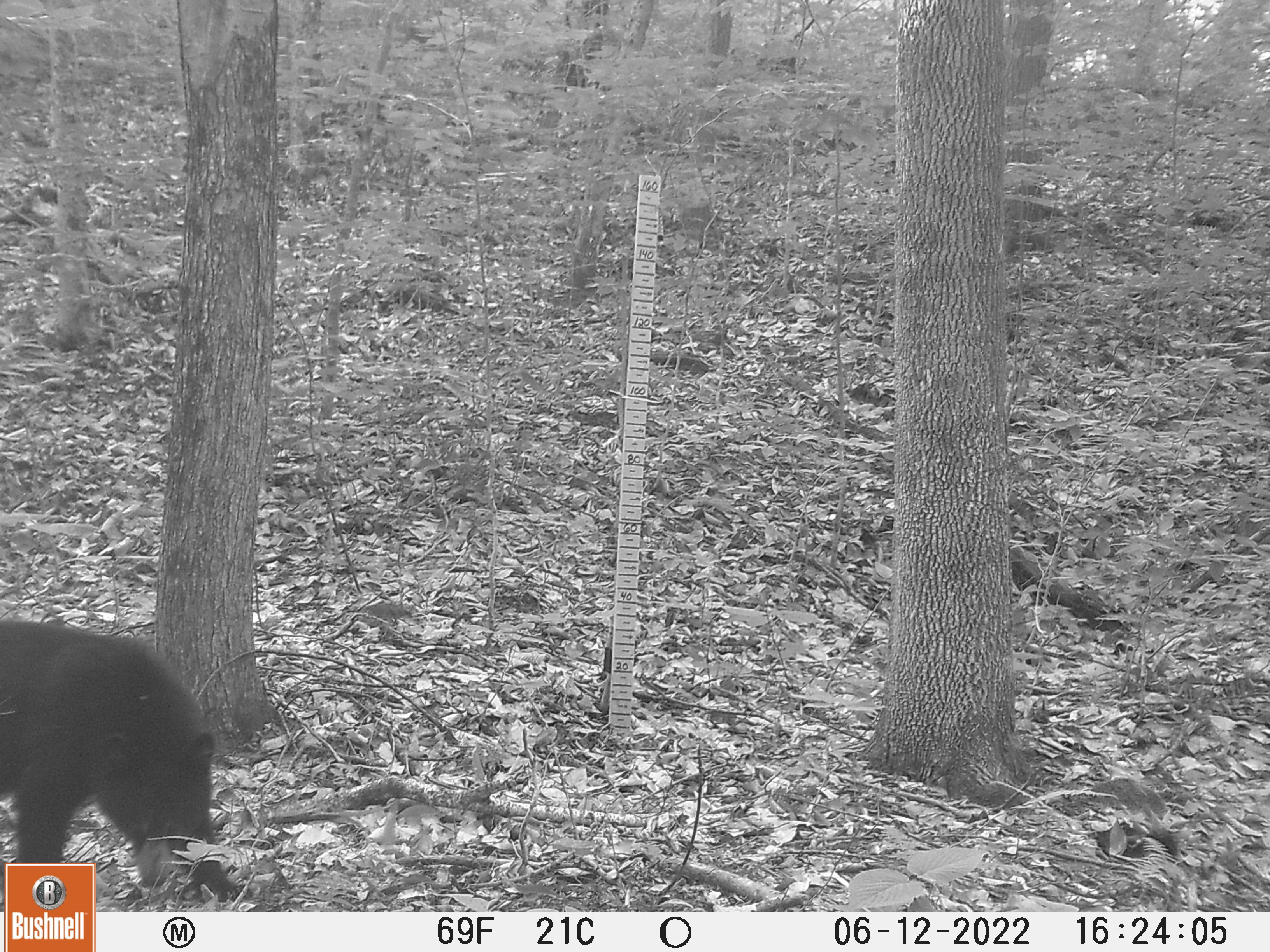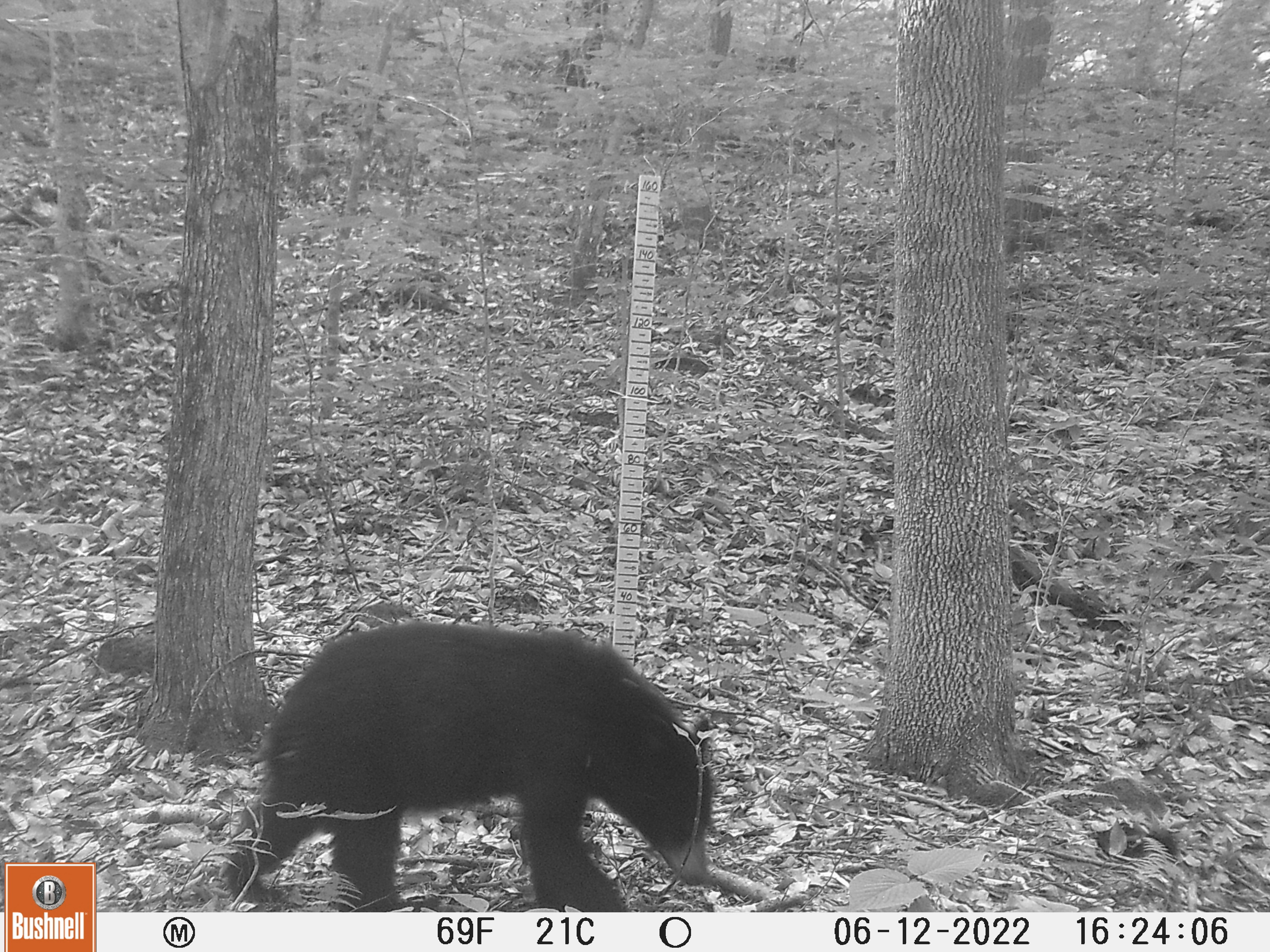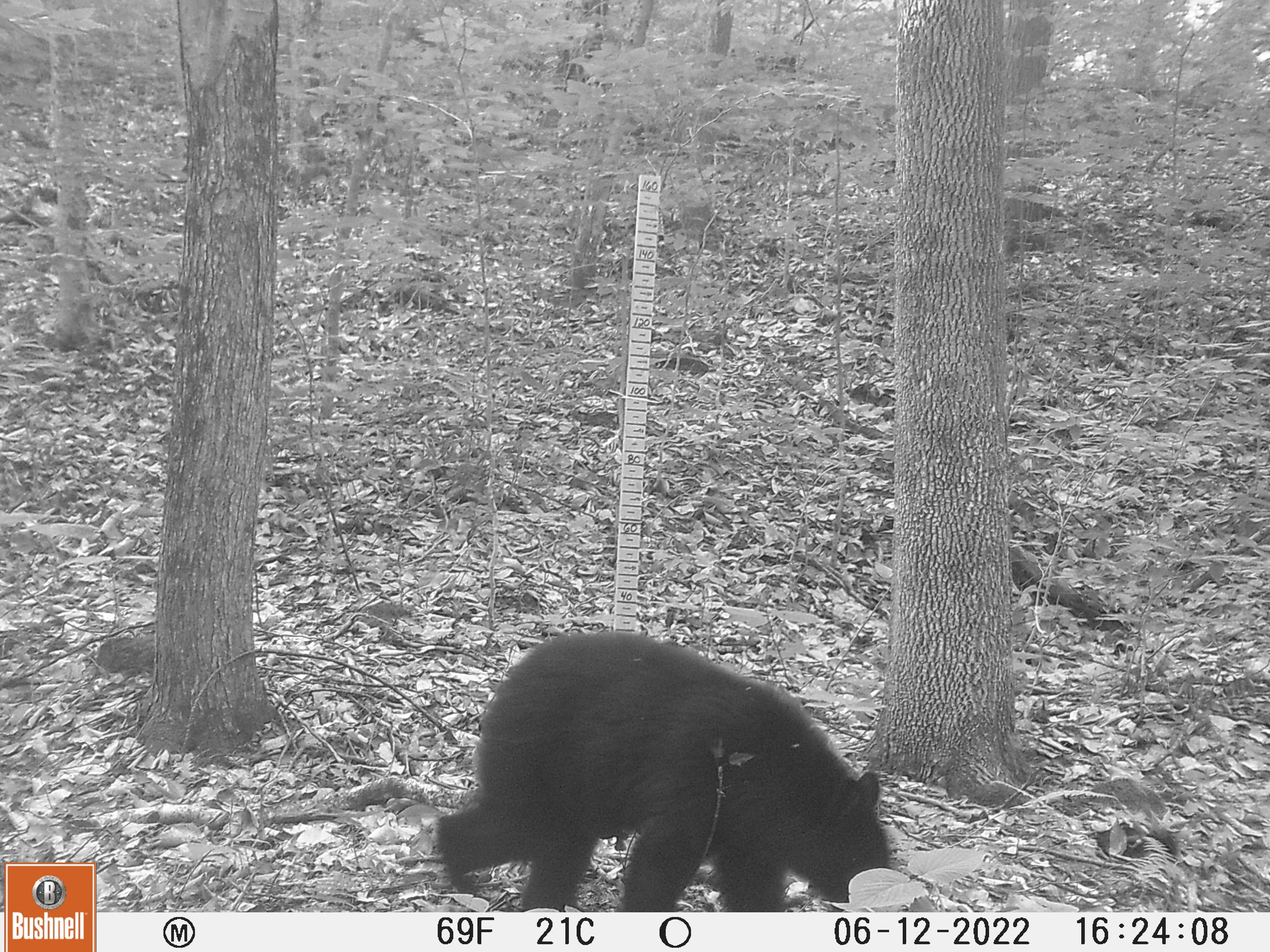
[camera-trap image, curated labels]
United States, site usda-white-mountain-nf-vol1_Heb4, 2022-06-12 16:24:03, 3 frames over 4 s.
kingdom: Animalia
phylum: Chordata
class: Mammalia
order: Carnivora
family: Ursidae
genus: Ursus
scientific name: Ursus americanus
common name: black bear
Black bear (Ursus americanus).